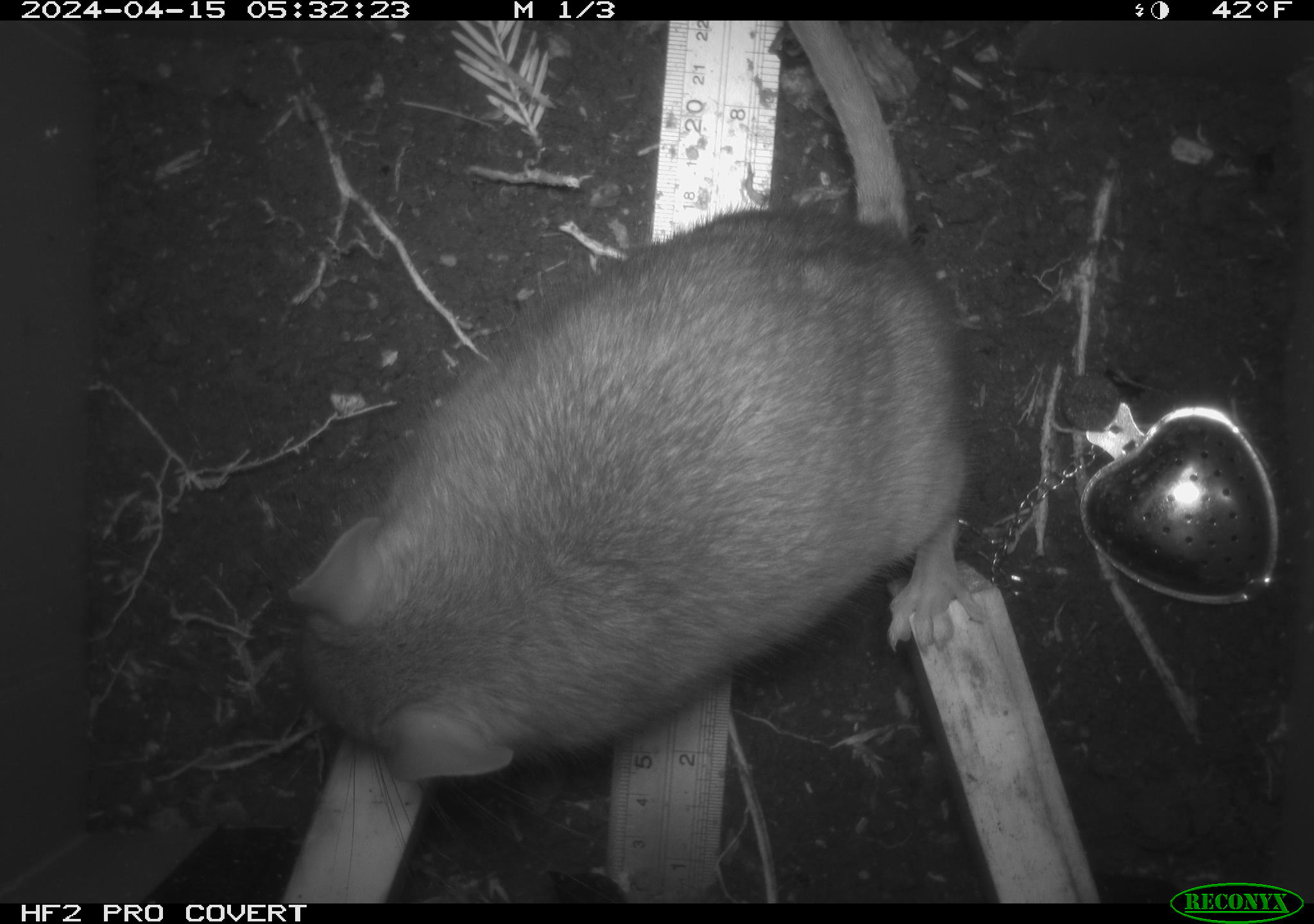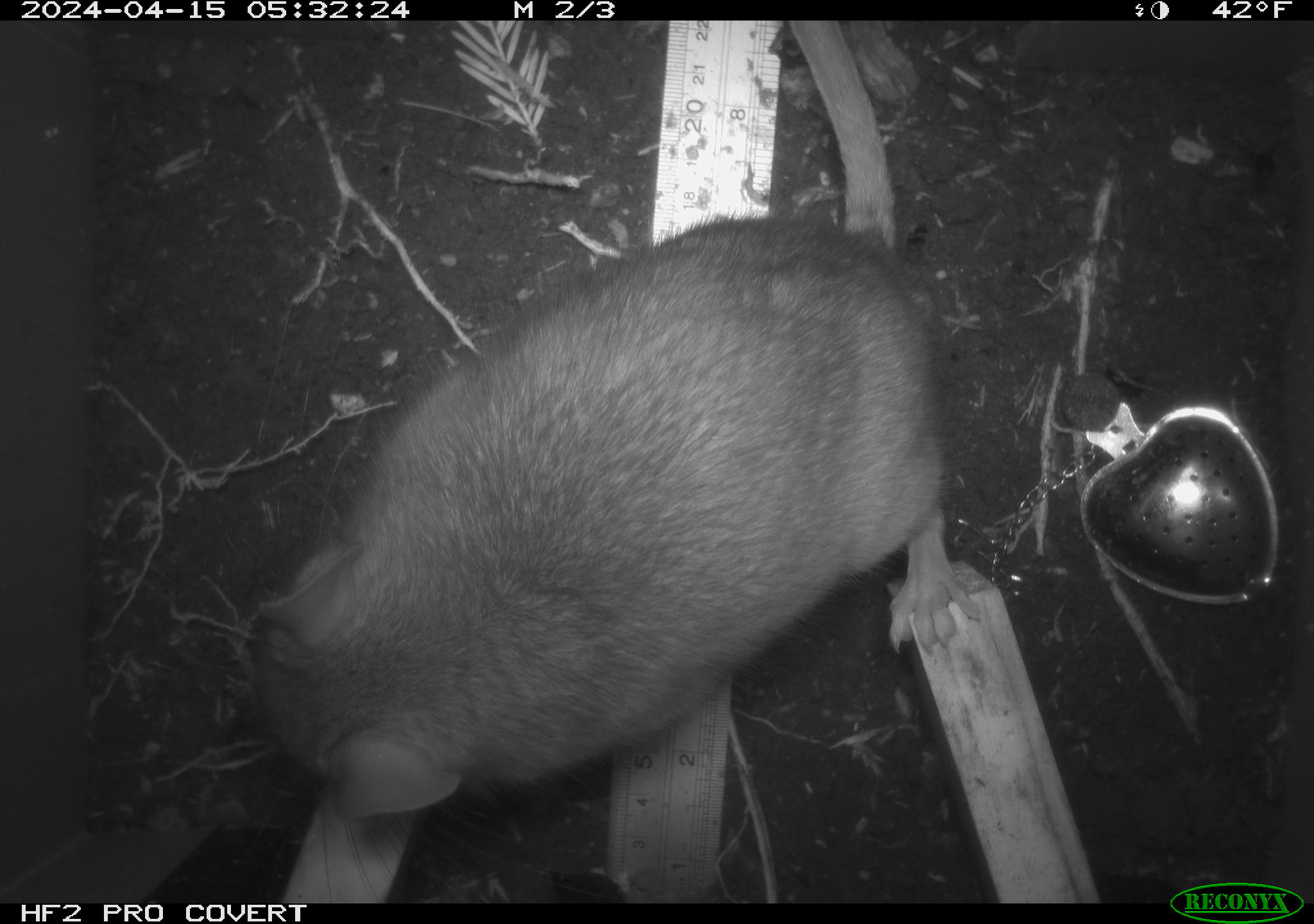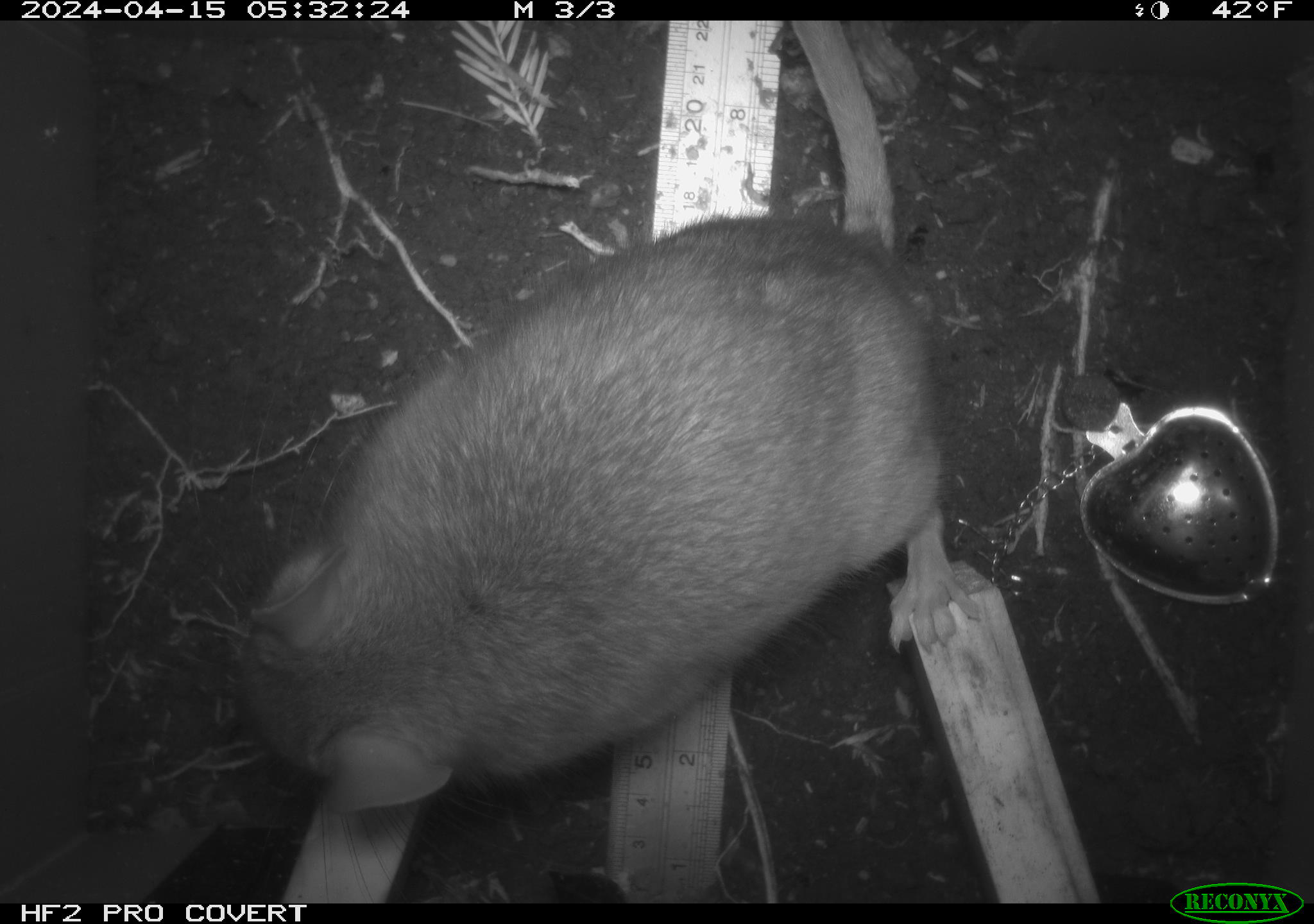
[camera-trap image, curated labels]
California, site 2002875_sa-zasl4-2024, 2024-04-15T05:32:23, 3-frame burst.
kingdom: Animalia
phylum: Chordata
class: Mammalia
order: Rodentia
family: Cricetidae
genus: Neotoma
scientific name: Neotoma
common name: pack rat or woodrat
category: neotoma species